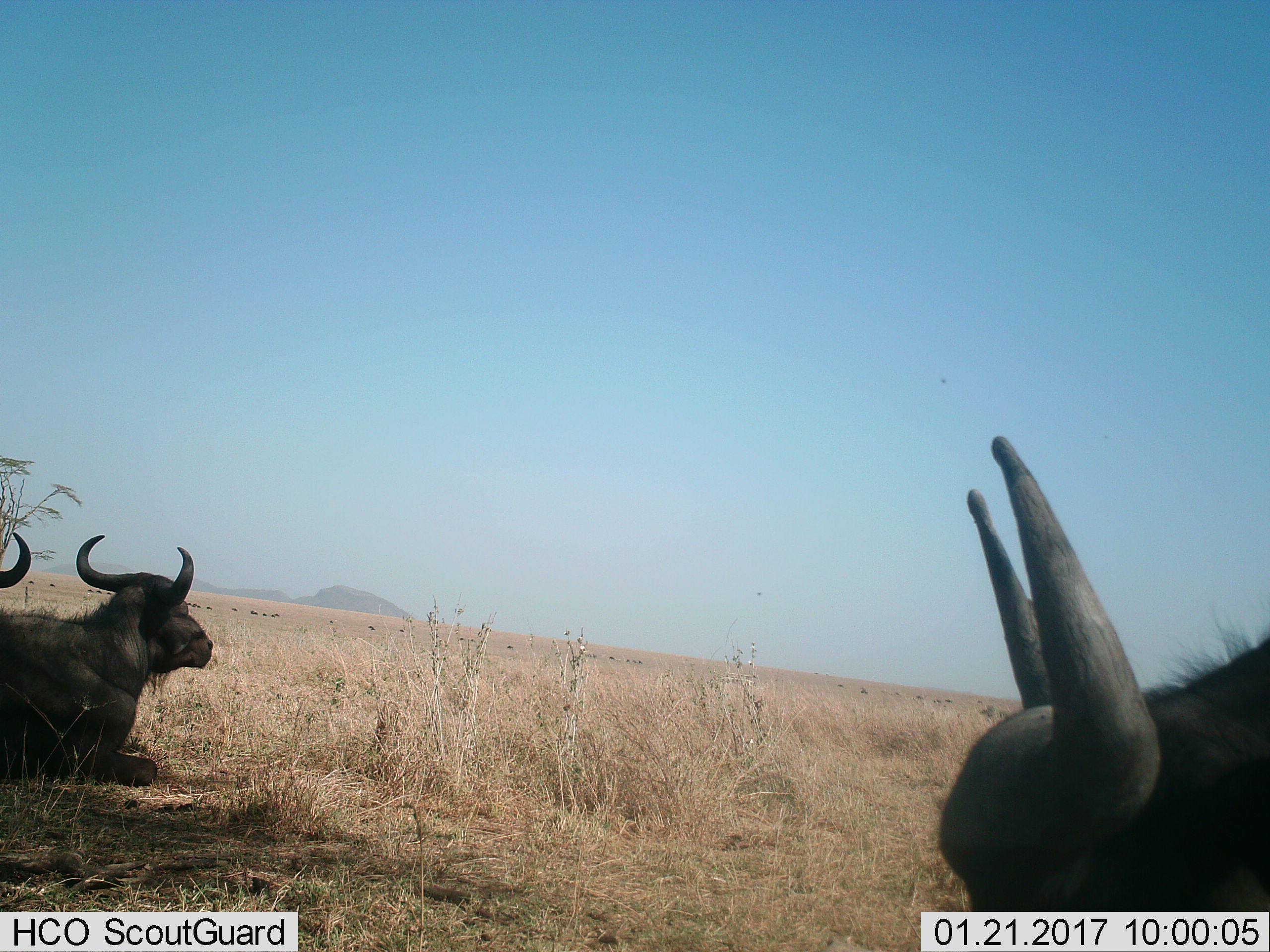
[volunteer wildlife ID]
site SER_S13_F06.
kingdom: Animalia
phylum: Chordata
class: Mammalia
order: Artiodactyla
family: Bovidae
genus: Syncerus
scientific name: Syncerus caffer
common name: african buffalo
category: buffalo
Buffalo (african buffalo) (Syncerus caffer), count 3. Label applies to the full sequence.